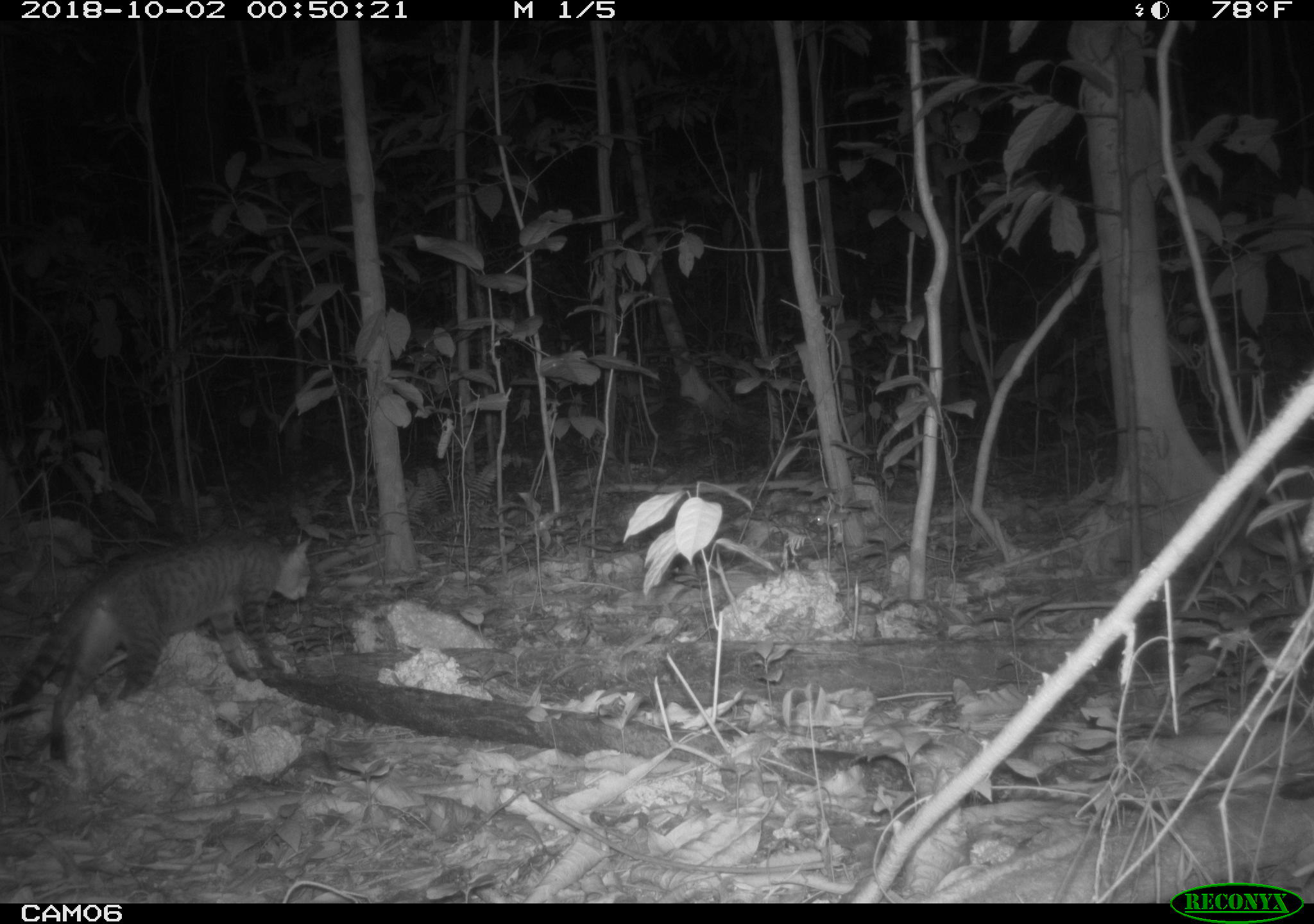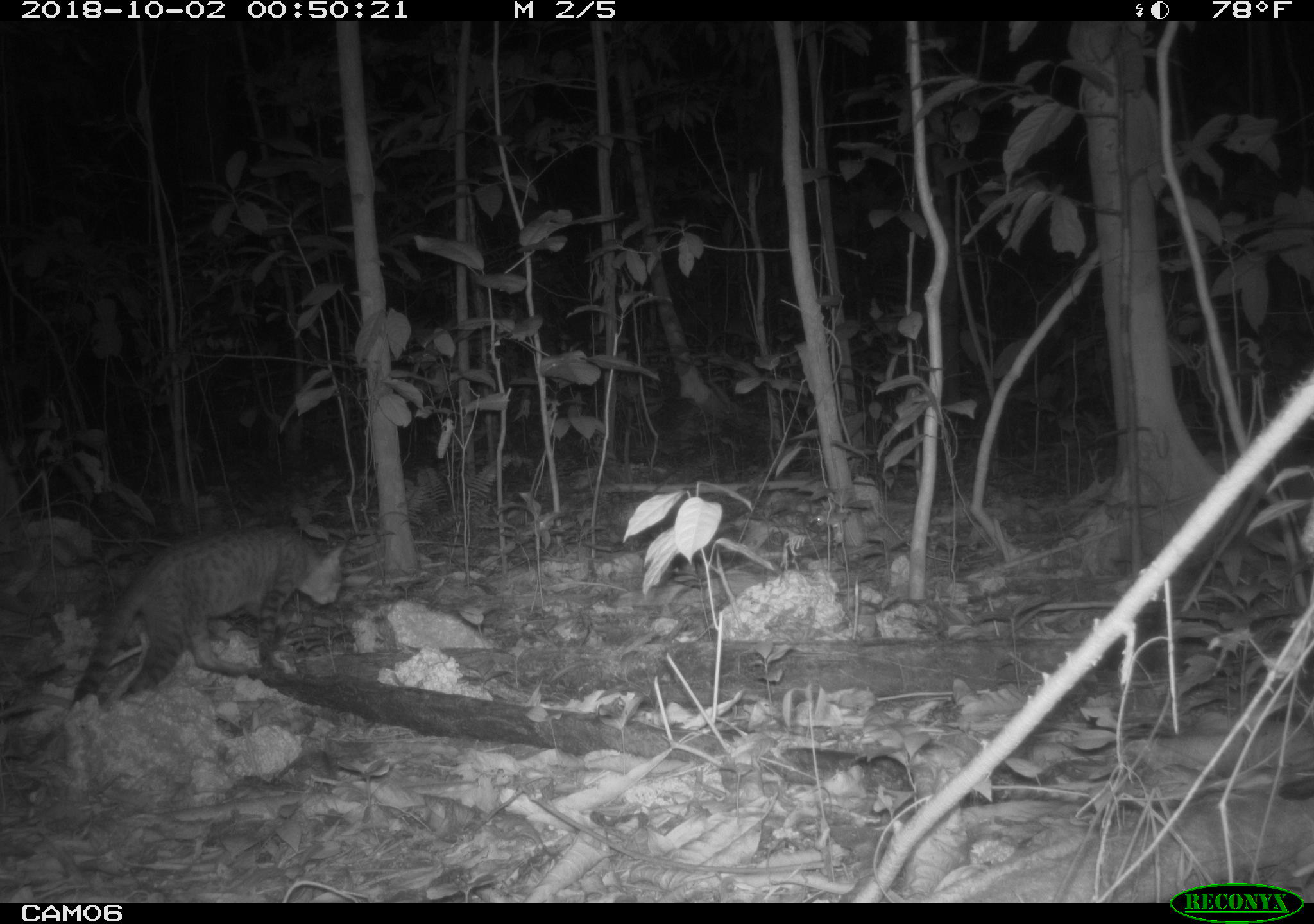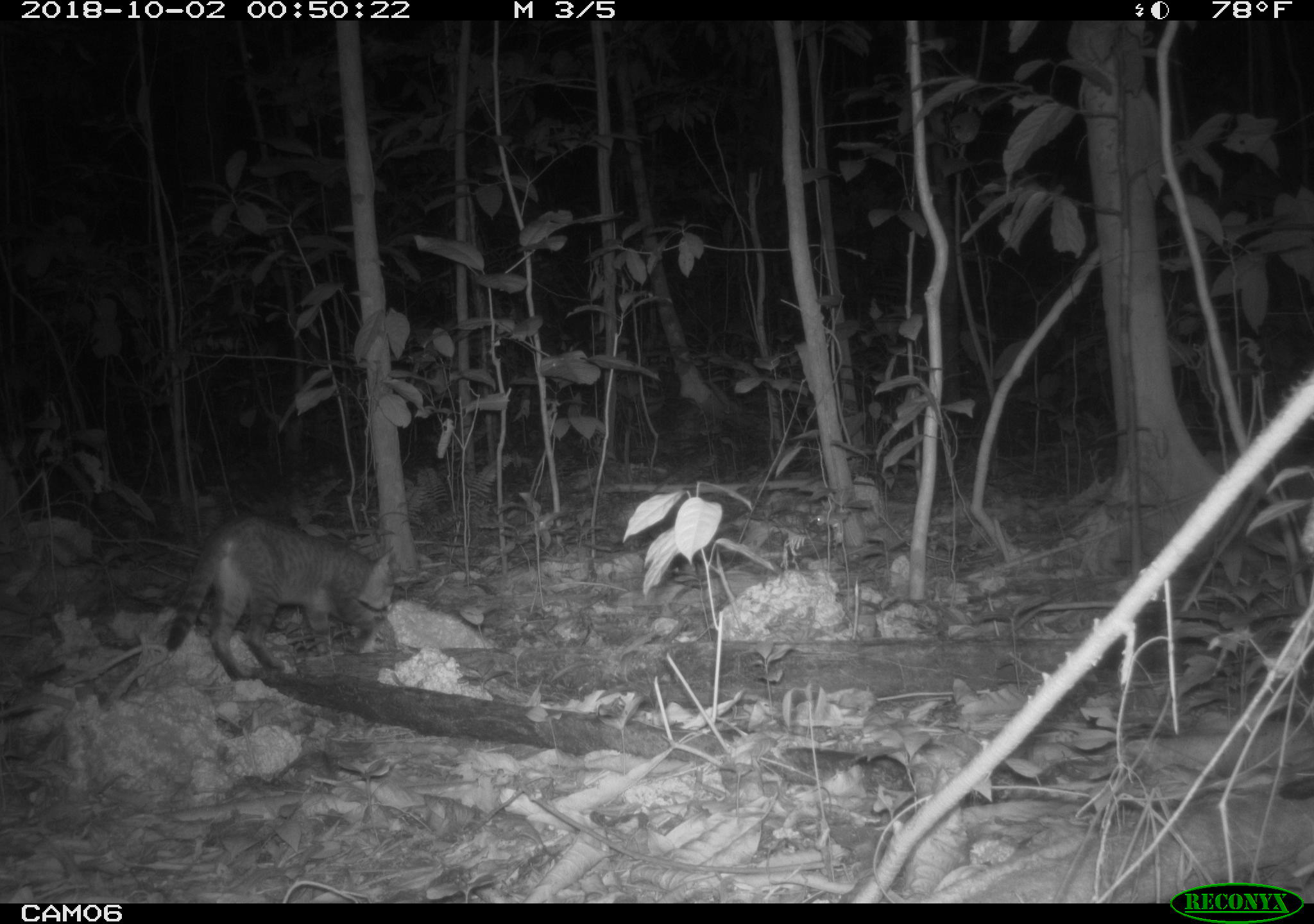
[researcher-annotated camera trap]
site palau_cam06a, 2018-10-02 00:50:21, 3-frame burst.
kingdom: Animalia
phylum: Chordata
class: Mammalia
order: Carnivora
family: Felidae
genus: Felis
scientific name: Felis catus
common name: cat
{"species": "cat (Felis catus)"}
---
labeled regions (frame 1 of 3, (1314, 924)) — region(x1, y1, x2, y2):
cat: region(6, 531, 328, 758)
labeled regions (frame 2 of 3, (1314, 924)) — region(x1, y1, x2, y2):
cat: region(58, 522, 347, 714)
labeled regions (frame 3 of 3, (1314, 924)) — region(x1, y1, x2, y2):
cat: region(157, 517, 396, 681)